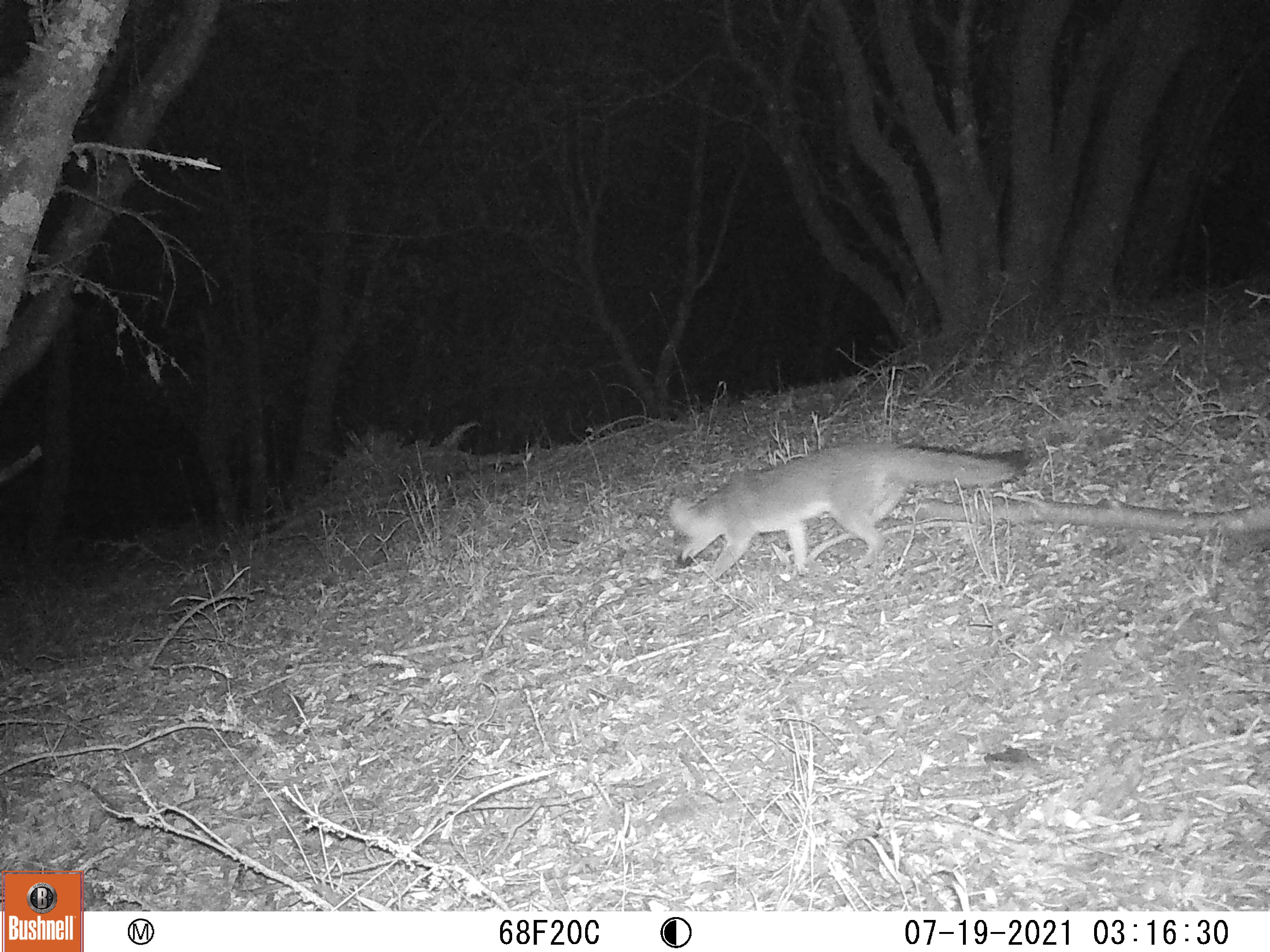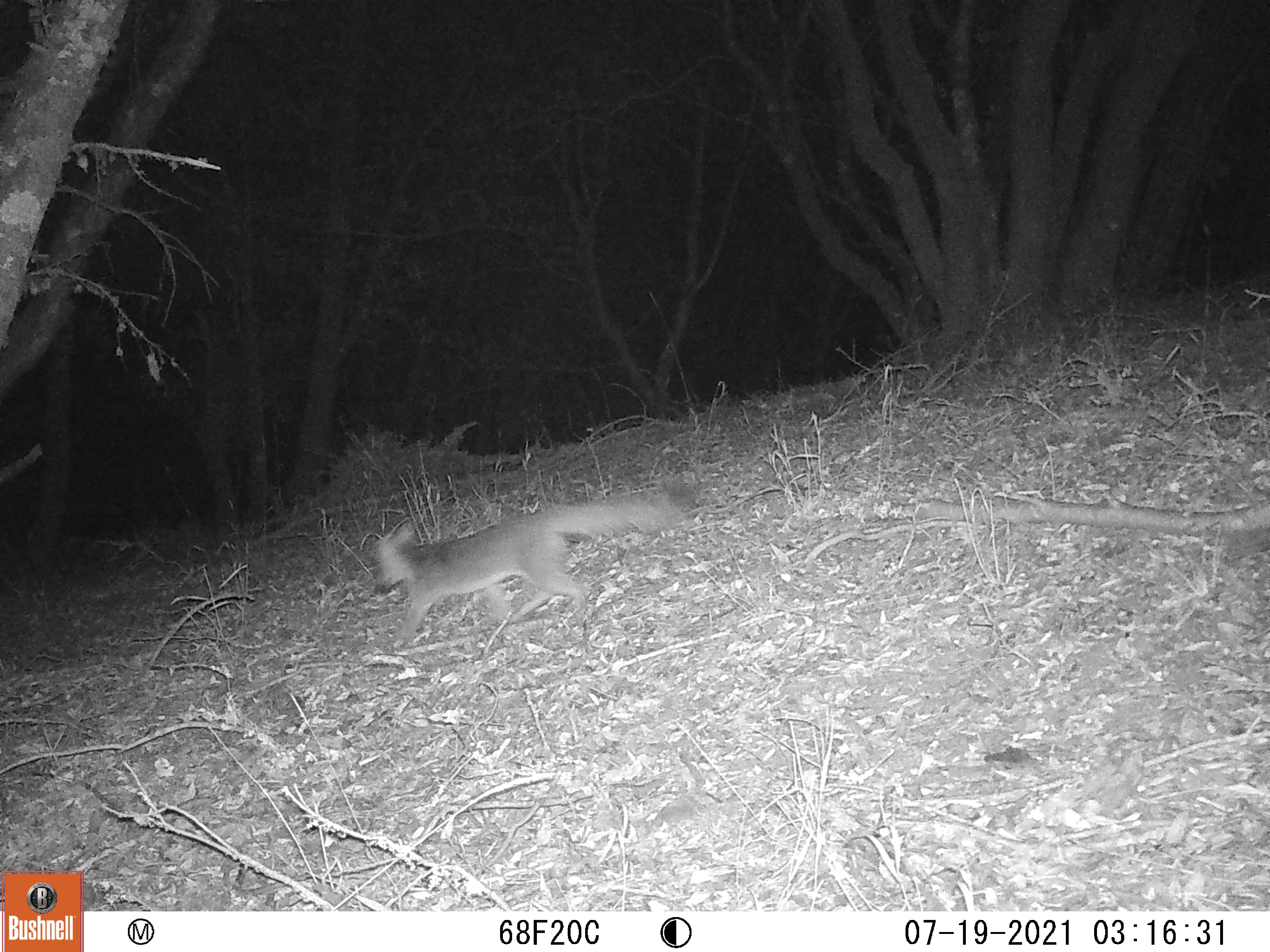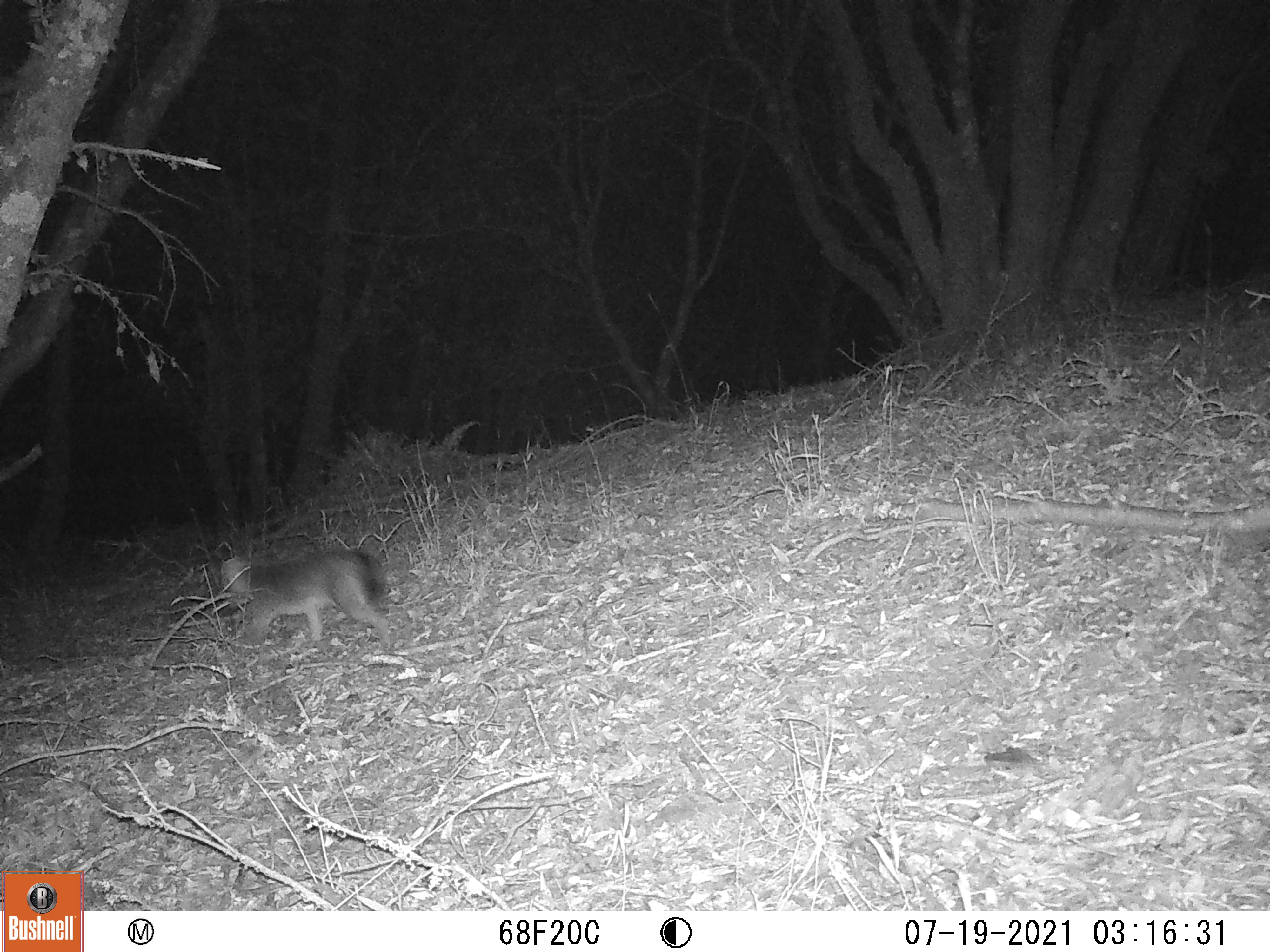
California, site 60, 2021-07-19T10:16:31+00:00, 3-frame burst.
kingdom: Animalia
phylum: Chordata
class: Mammalia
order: Carnivora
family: Canidae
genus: Urocyon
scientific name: Urocyon cinereoargenteus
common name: gray fox